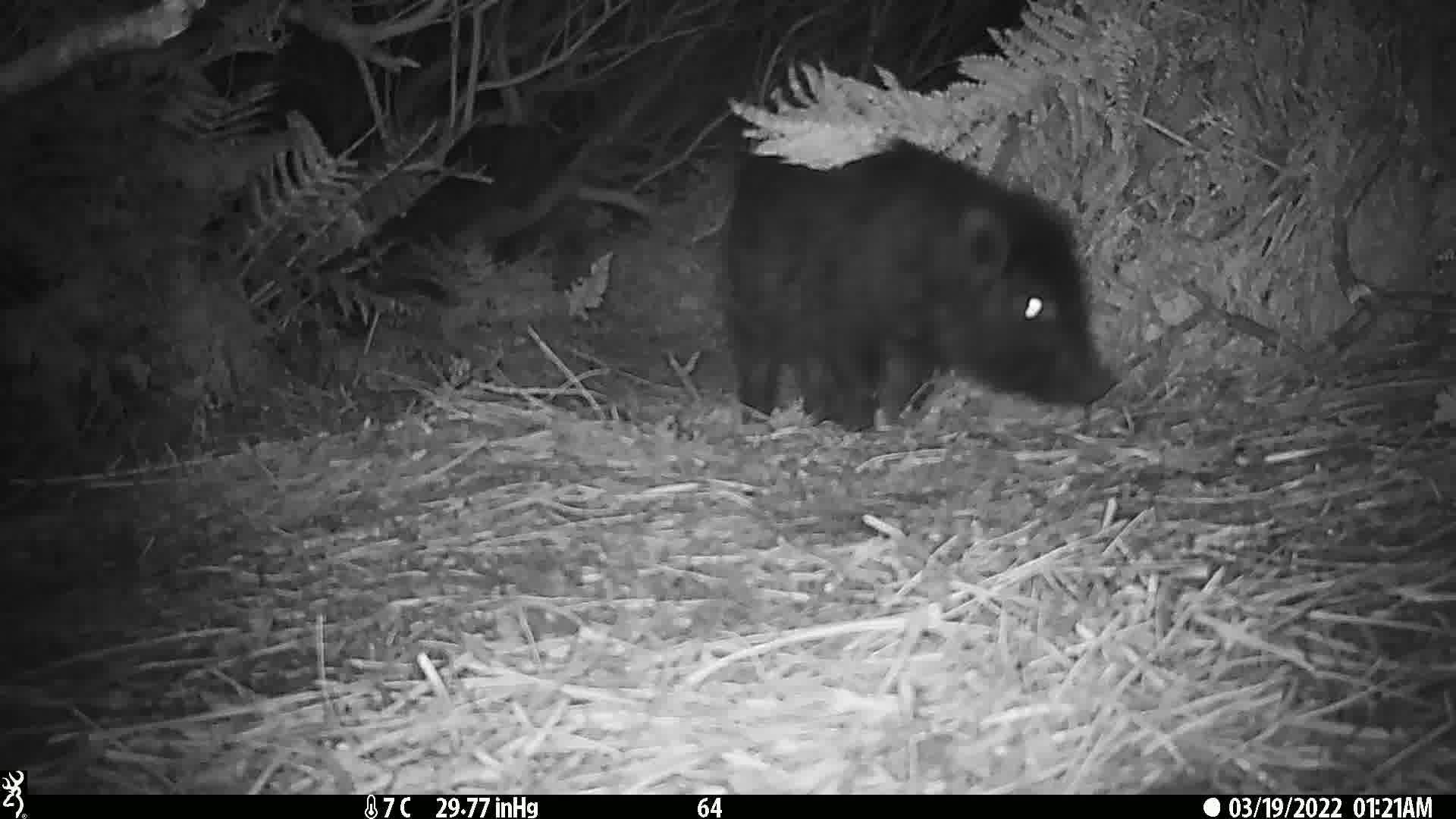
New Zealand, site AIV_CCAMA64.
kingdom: Animalia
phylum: Chordata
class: Mammalia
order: Artiodactyla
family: Suidae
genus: Sus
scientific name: Sus scrofa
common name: pig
Pig (Sus scrofa).